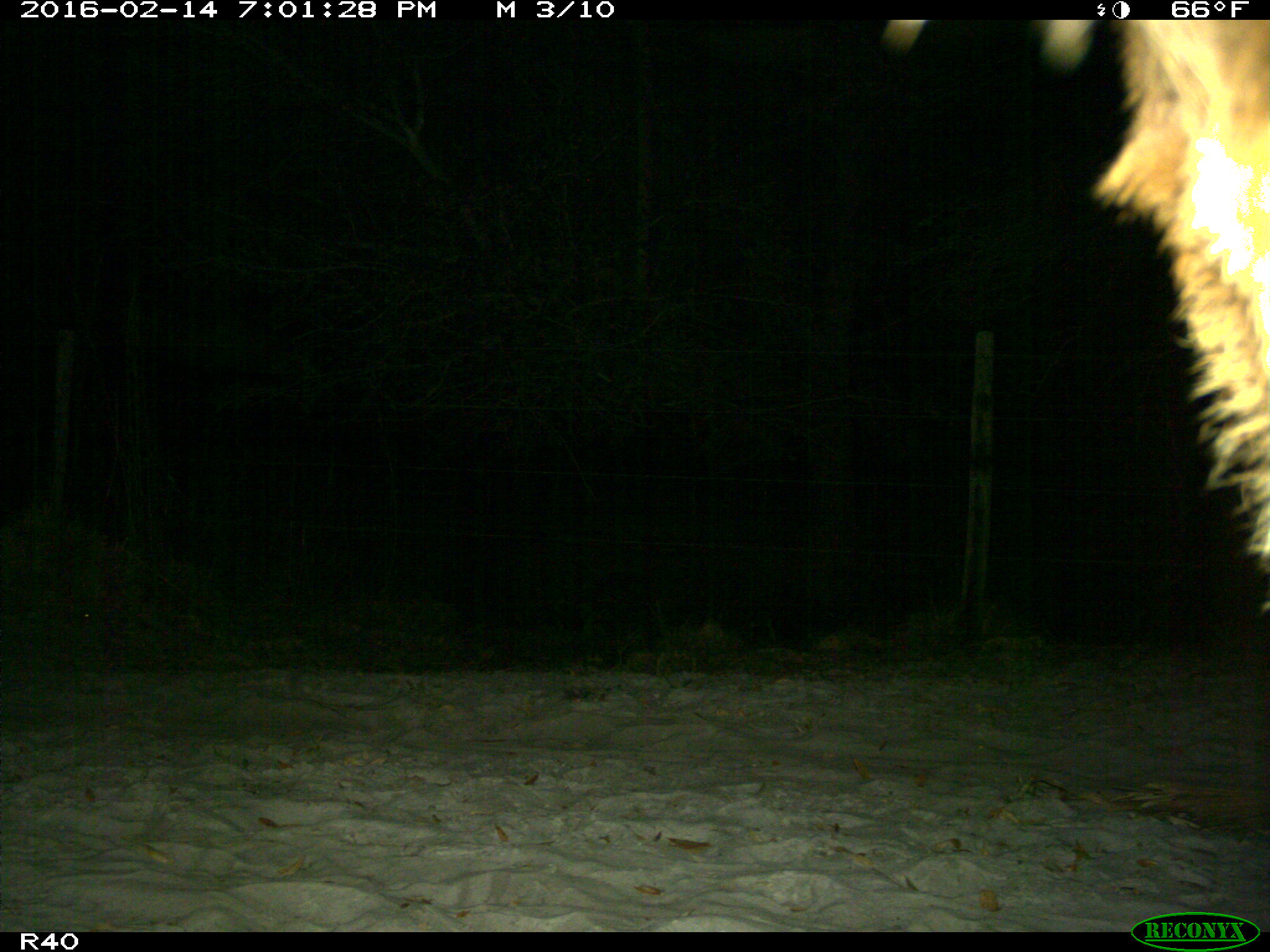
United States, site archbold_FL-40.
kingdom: Animalia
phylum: Chordata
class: Mammalia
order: Artiodactyla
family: Bovidae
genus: Bos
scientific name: Bos taurus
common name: domestic cow